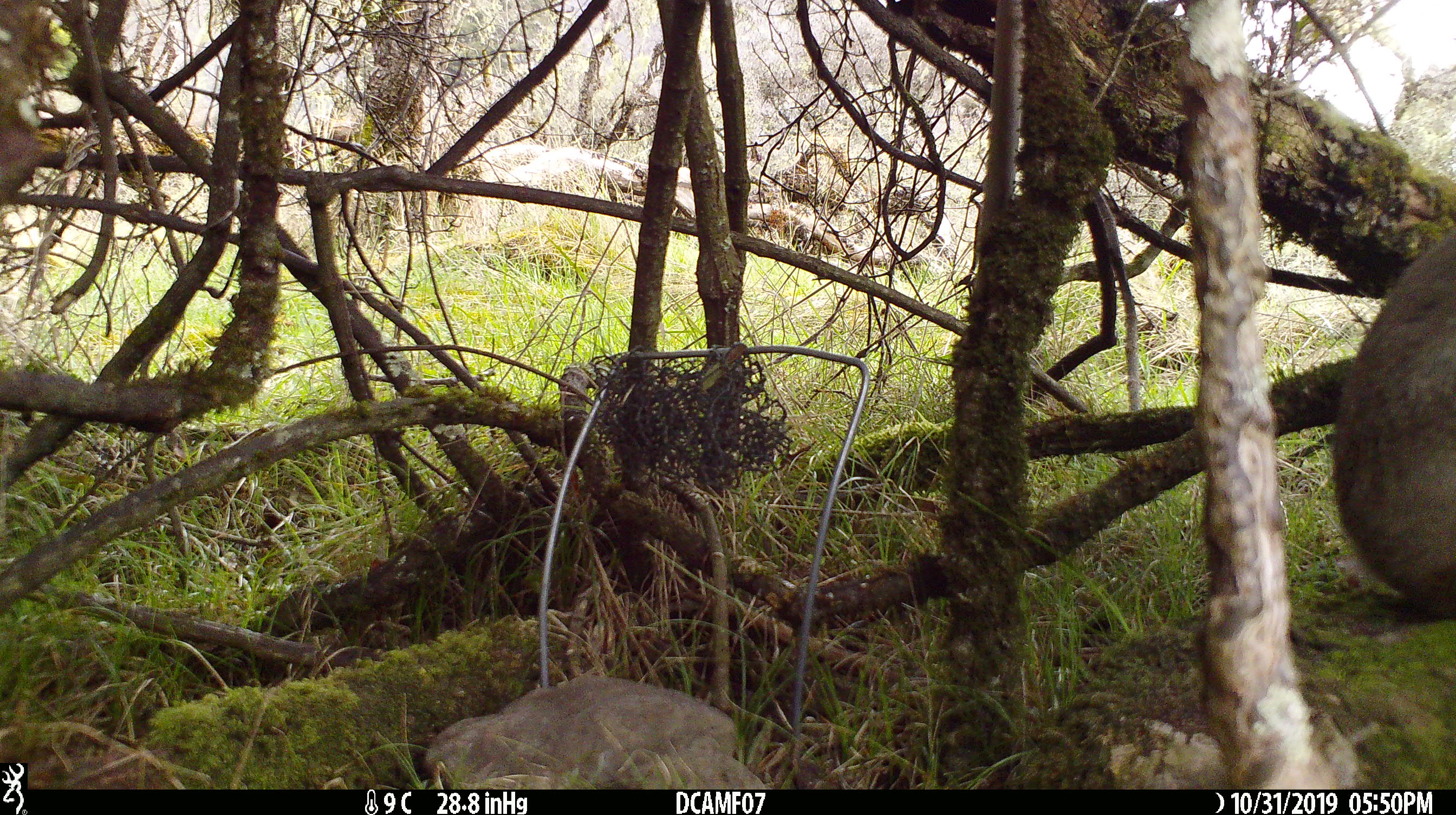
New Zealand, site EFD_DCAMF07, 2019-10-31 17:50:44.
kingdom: Animalia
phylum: Chordata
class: Mammalia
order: Lagomorpha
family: Leporidae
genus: Oryctolagus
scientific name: Oryctolagus cuniculus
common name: european rabbit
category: rabbit